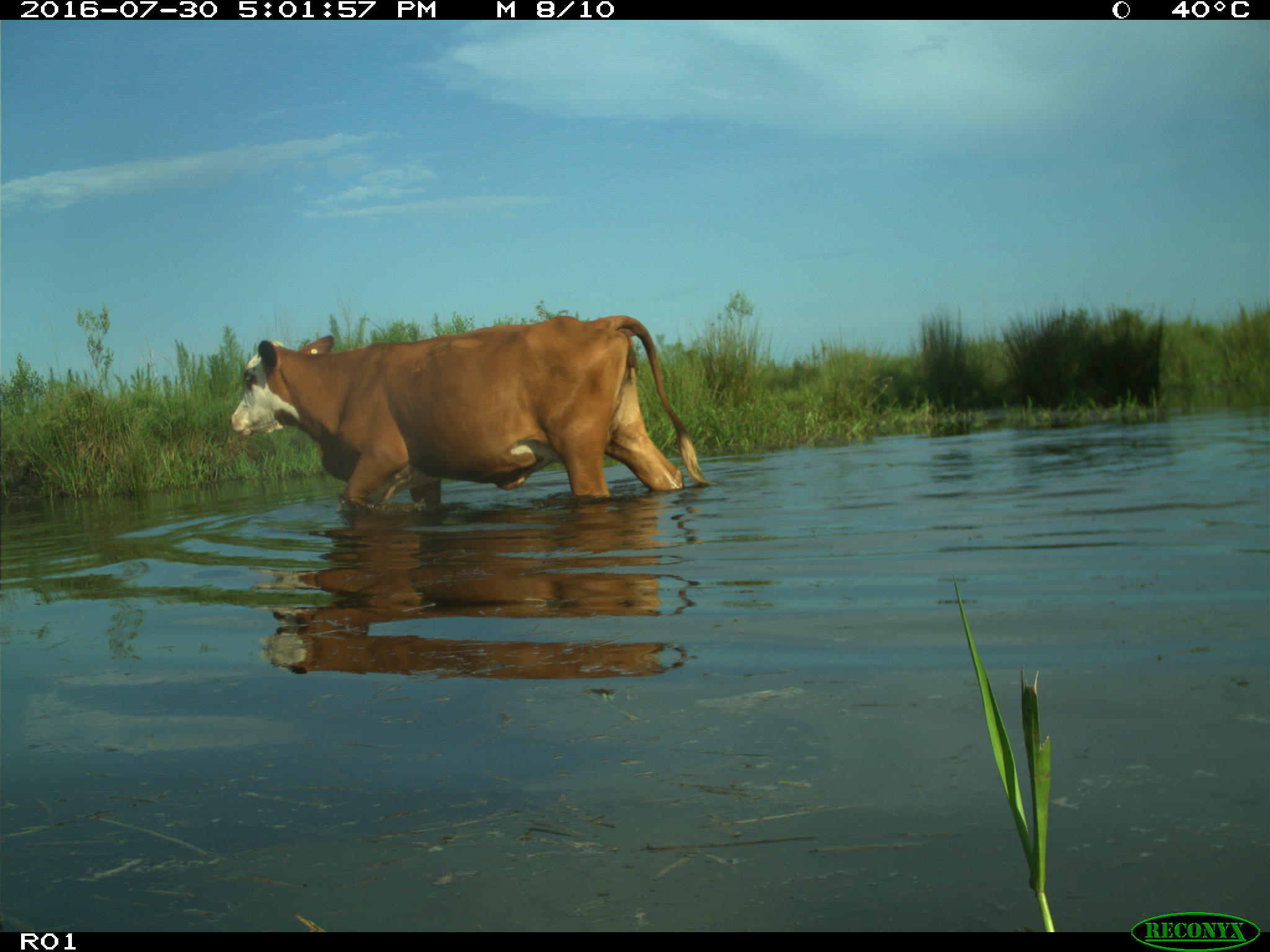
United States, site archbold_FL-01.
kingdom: Animalia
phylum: Chordata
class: Mammalia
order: Artiodactyla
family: Bovidae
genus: Bos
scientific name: Bos taurus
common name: domestic cow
Bos taurus (domestic cow).